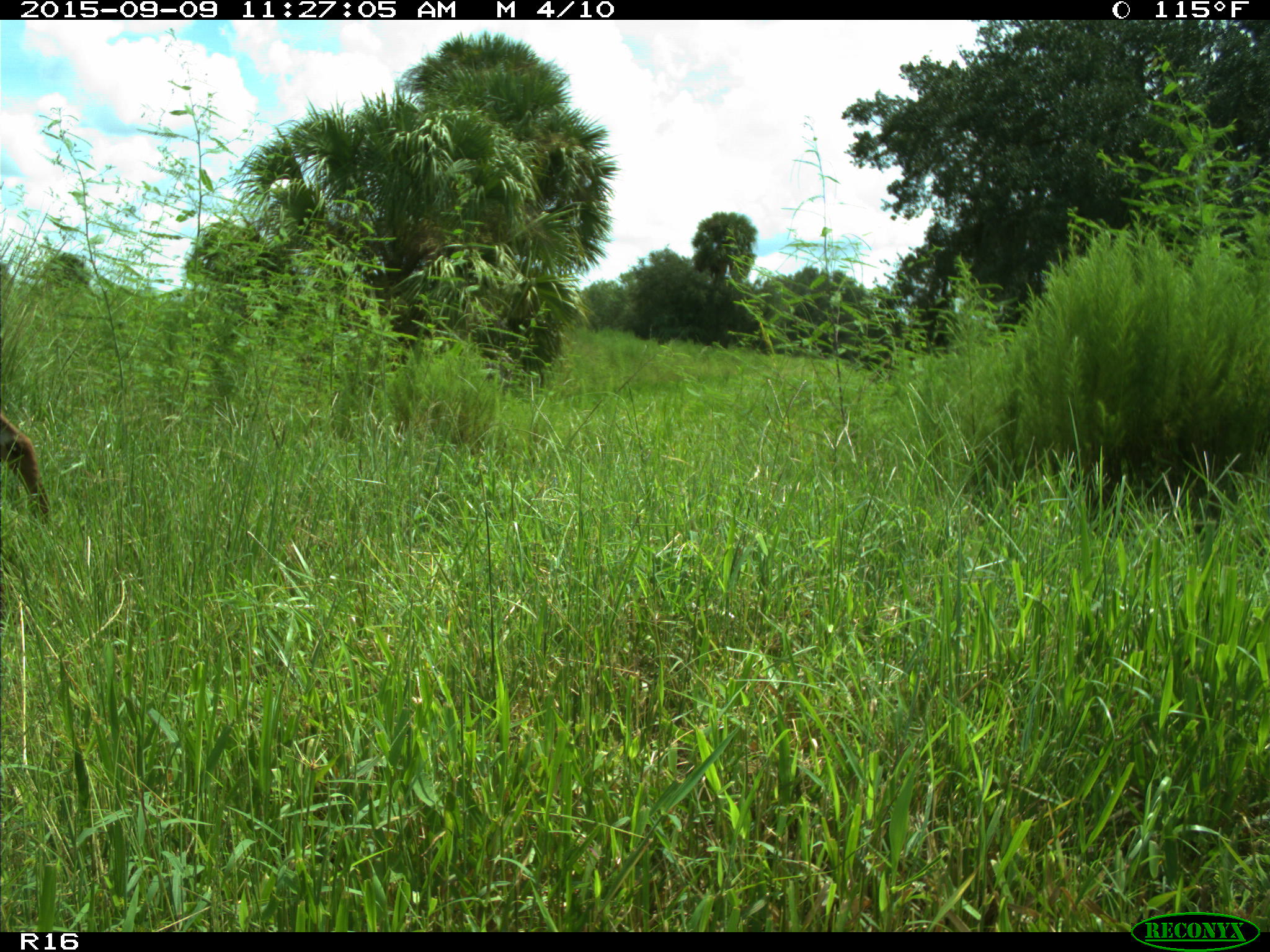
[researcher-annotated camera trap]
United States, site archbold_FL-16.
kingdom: Animalia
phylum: Chordata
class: Mammalia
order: Artiodactyla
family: Cervidae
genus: Odocoileus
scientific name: Odocoileus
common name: deer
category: unidentified deer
Unidentified deer (deer) (Odocoileus).